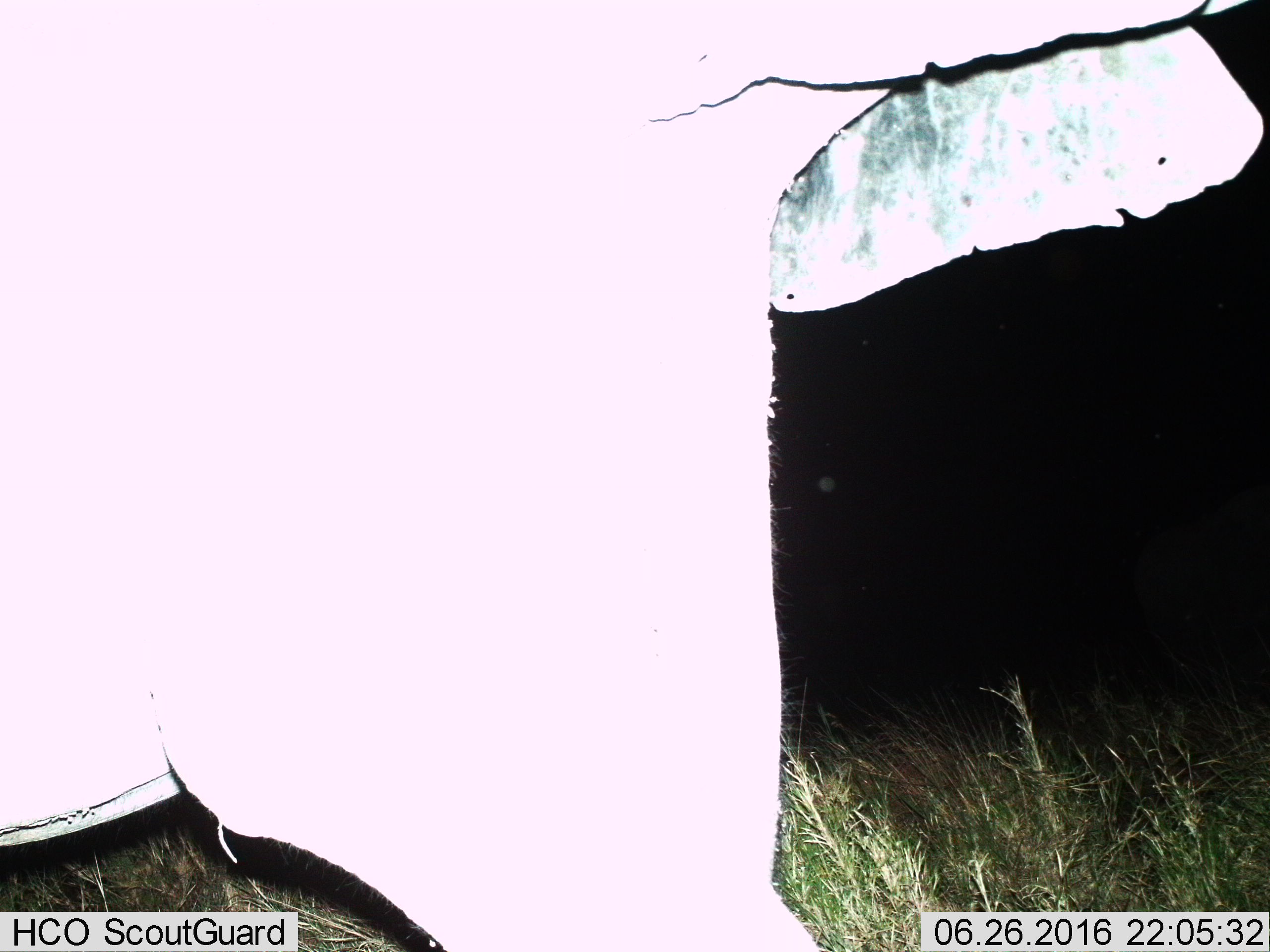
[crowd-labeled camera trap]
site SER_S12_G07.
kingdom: Animalia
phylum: Chordata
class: Mammalia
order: Proboscidea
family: Elephantidae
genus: Loxodonta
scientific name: Loxodonta africana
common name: african bush elephant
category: elephant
Elephant (african bush elephant) (Loxodonta africana), count 1. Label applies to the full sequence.